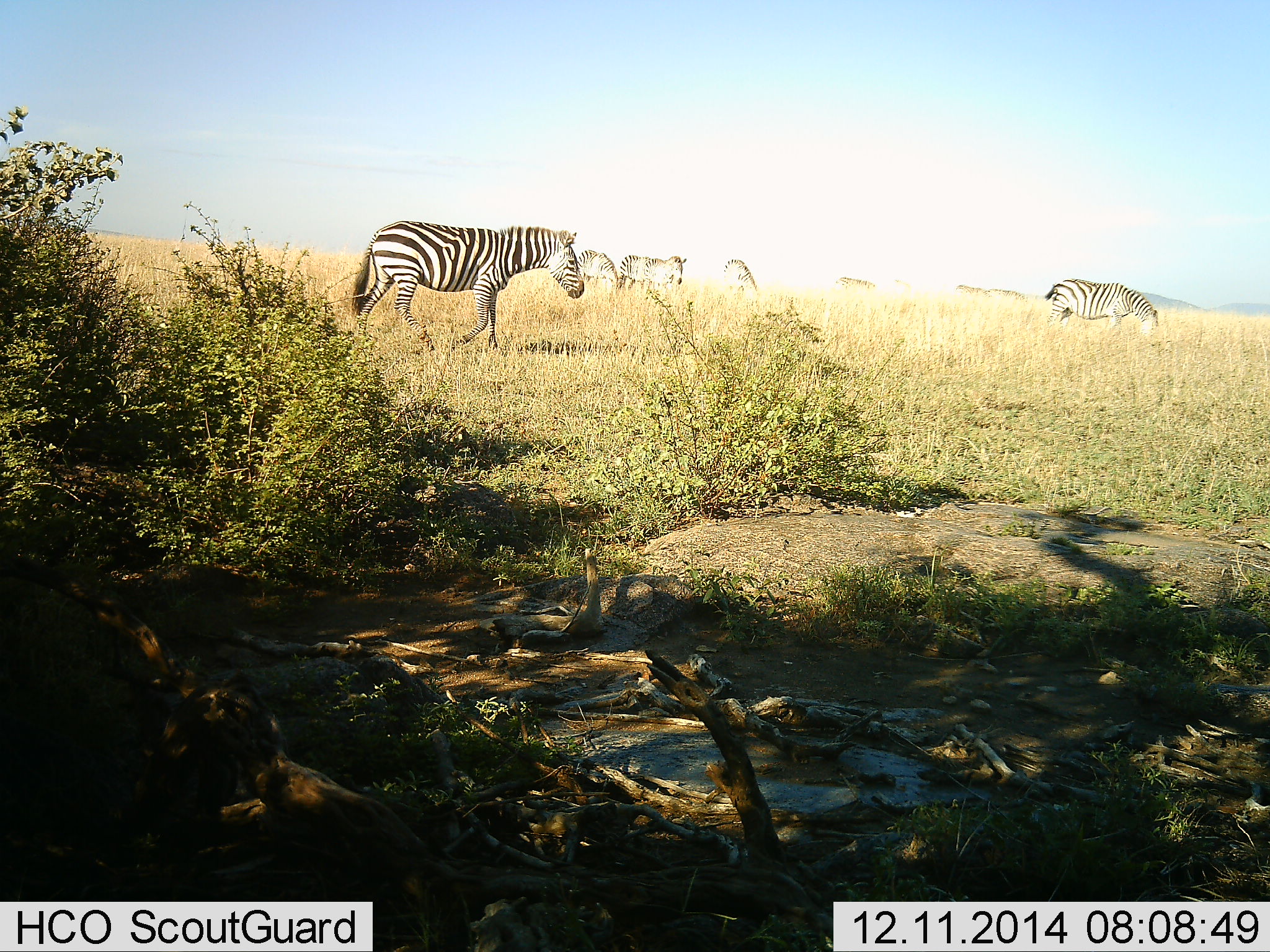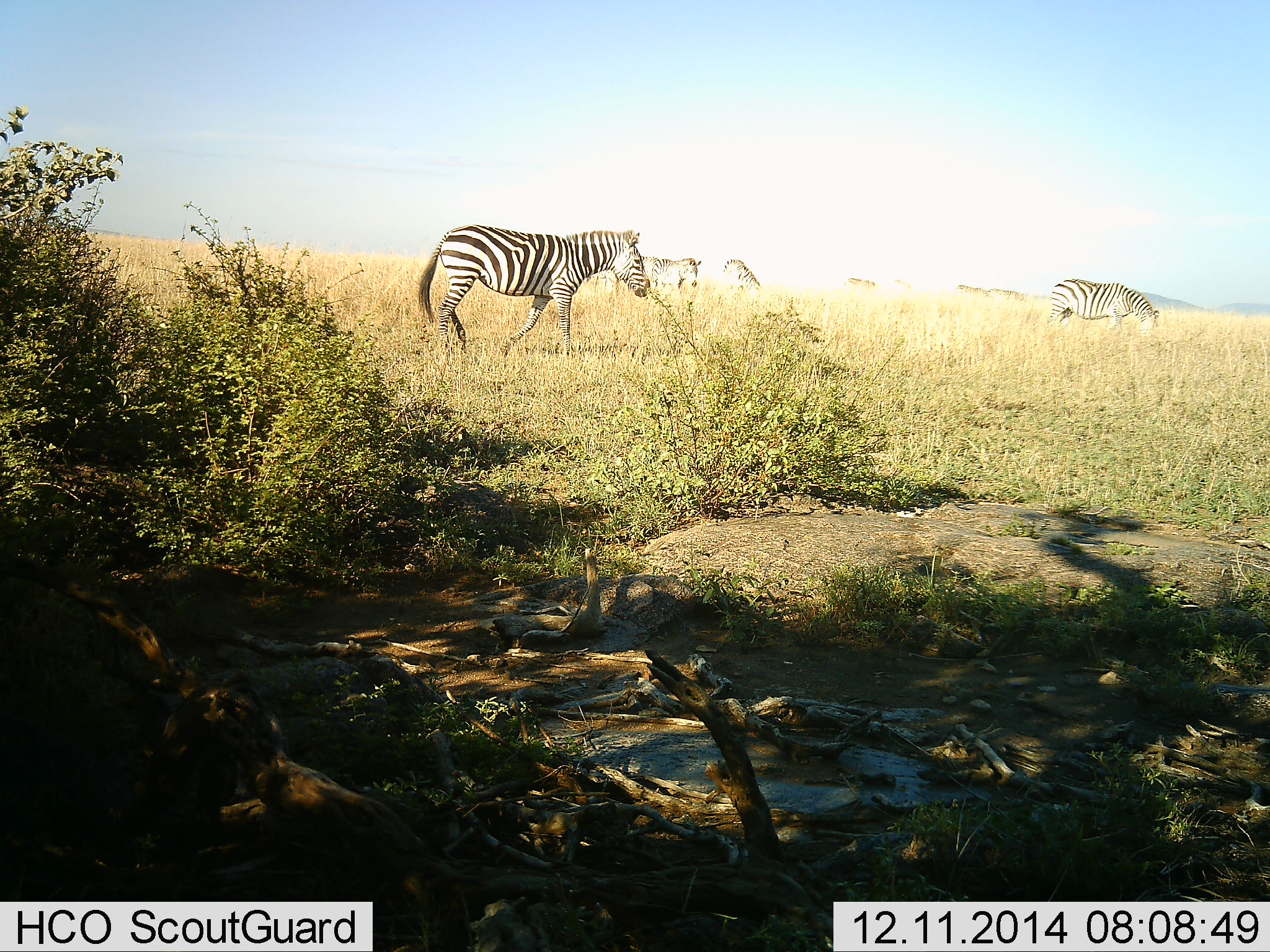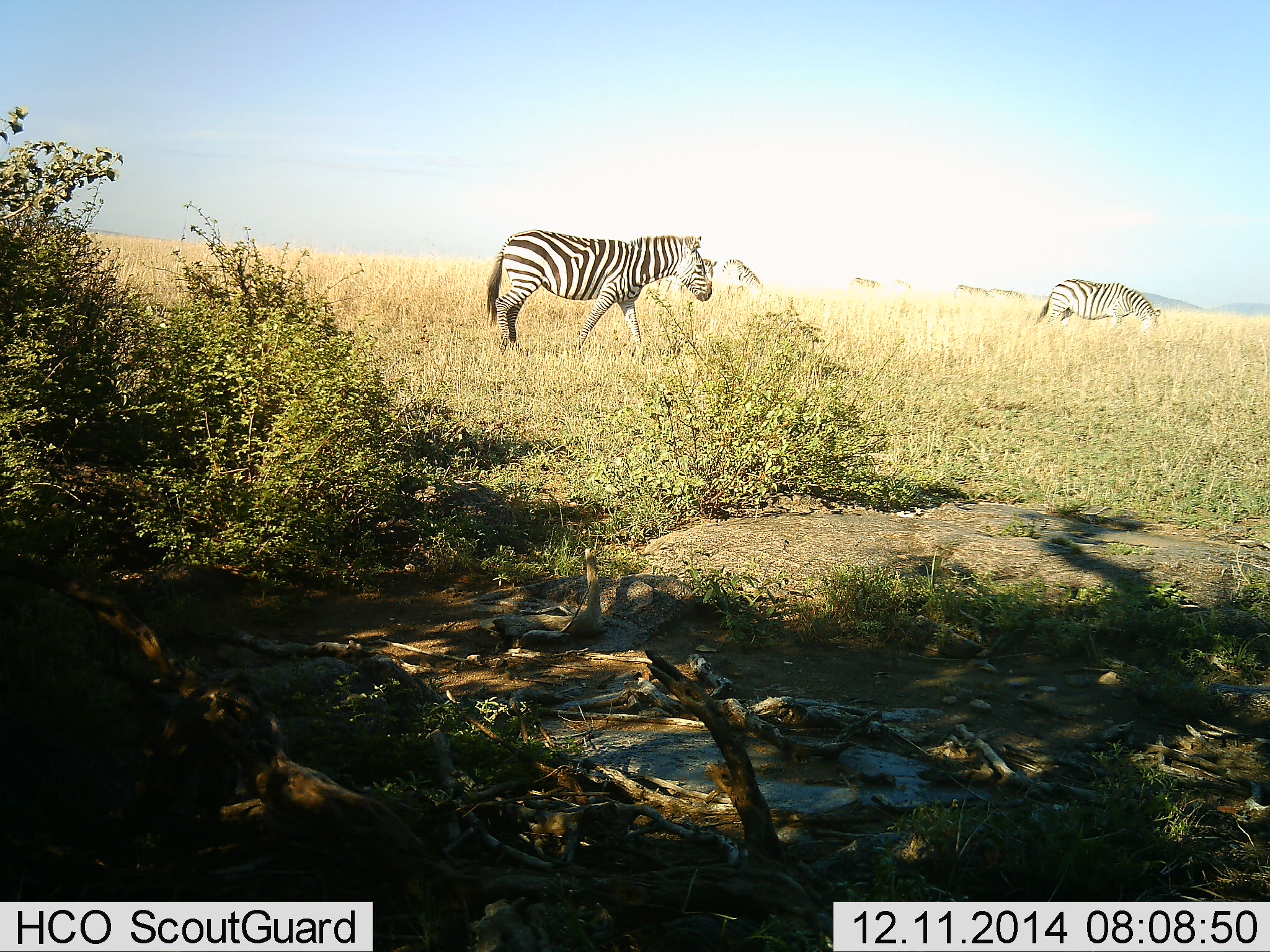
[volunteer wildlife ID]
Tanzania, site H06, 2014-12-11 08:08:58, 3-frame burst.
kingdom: Animalia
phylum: Chordata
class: Mammalia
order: Perissodactyla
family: Equidae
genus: Equus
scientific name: Equus quagga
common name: plains zebra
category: zebra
Zebra (plains zebra) (Equus quagga), count 8. Behavior (volunteer vote fractions): standing 40%, resting 10%, moving 90%, interacting 0%. Young present (vote fraction): 0%. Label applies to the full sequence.